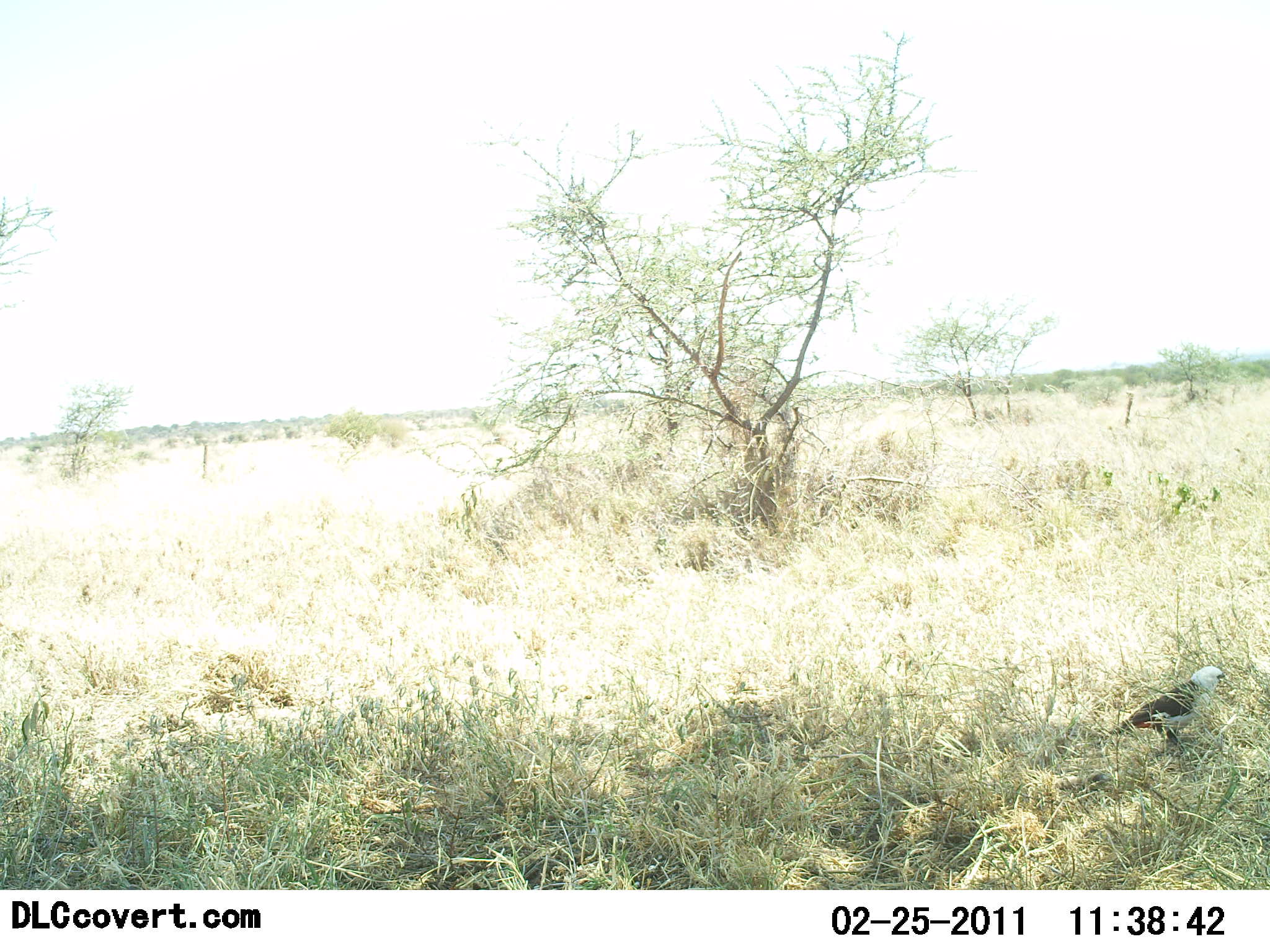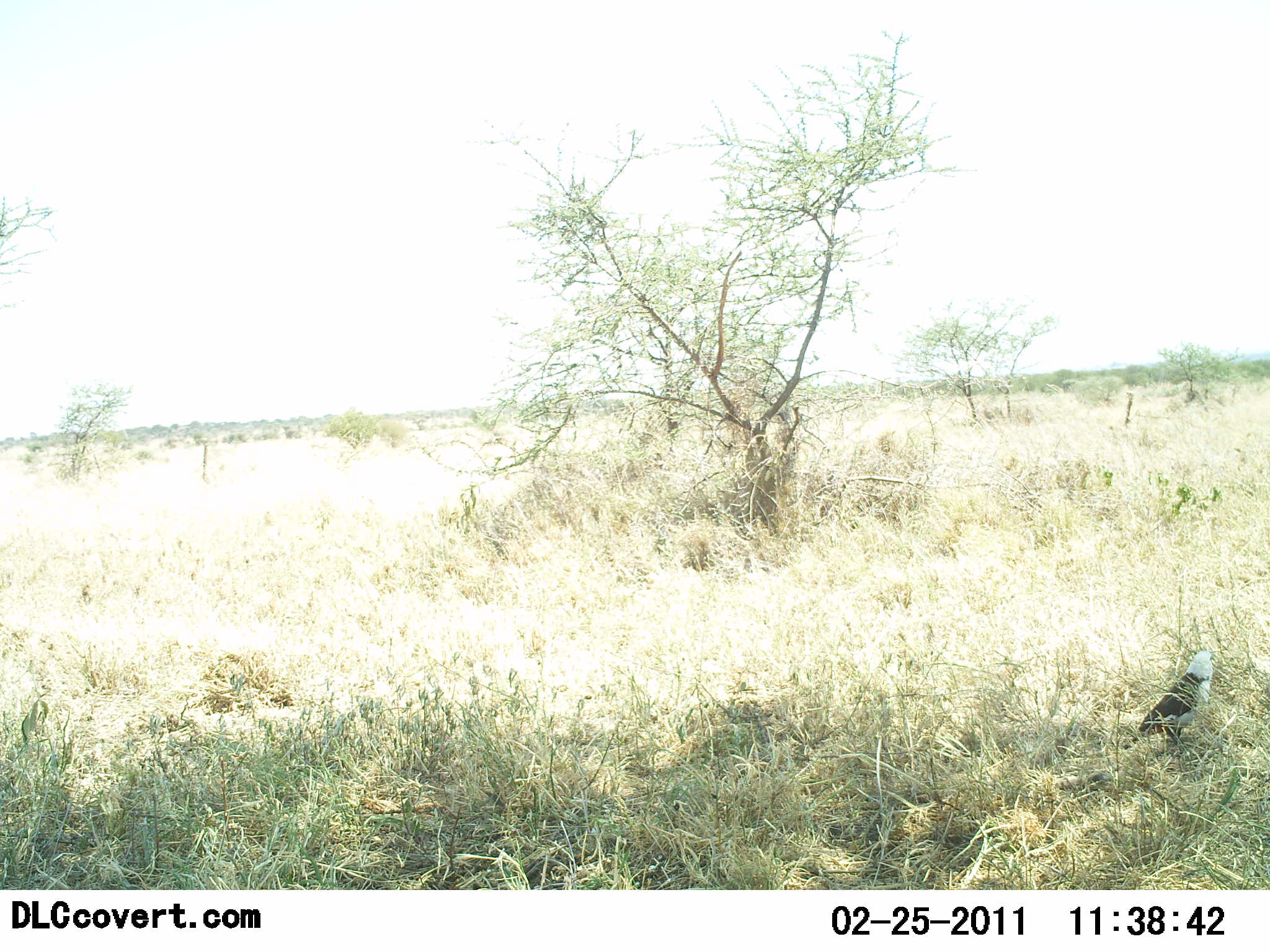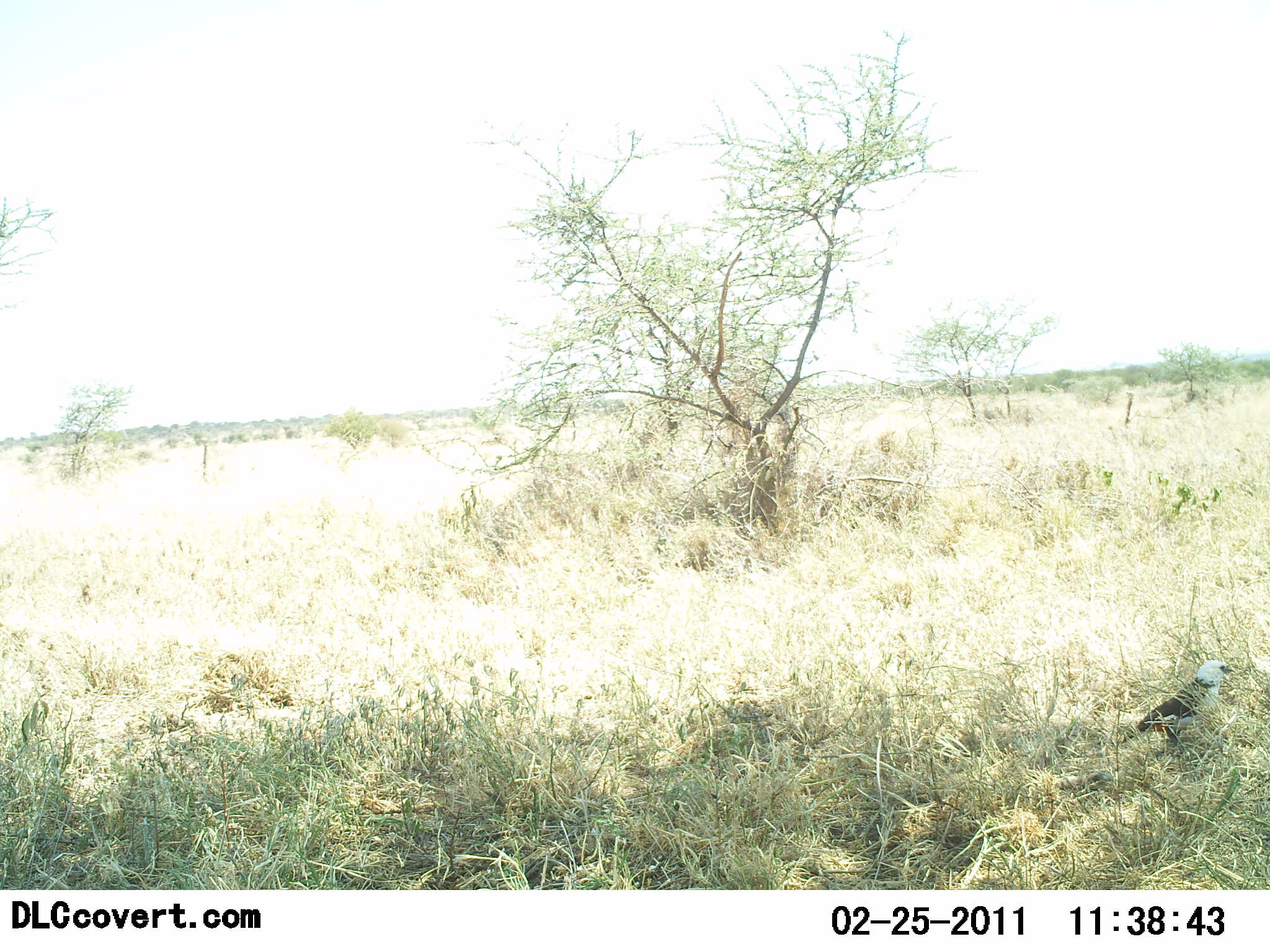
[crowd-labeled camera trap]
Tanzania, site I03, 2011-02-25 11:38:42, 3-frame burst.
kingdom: Animalia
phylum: Chordata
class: Aves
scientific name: Aves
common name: bird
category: otherbird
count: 1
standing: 100%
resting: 0%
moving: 9%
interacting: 0%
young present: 0%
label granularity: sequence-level